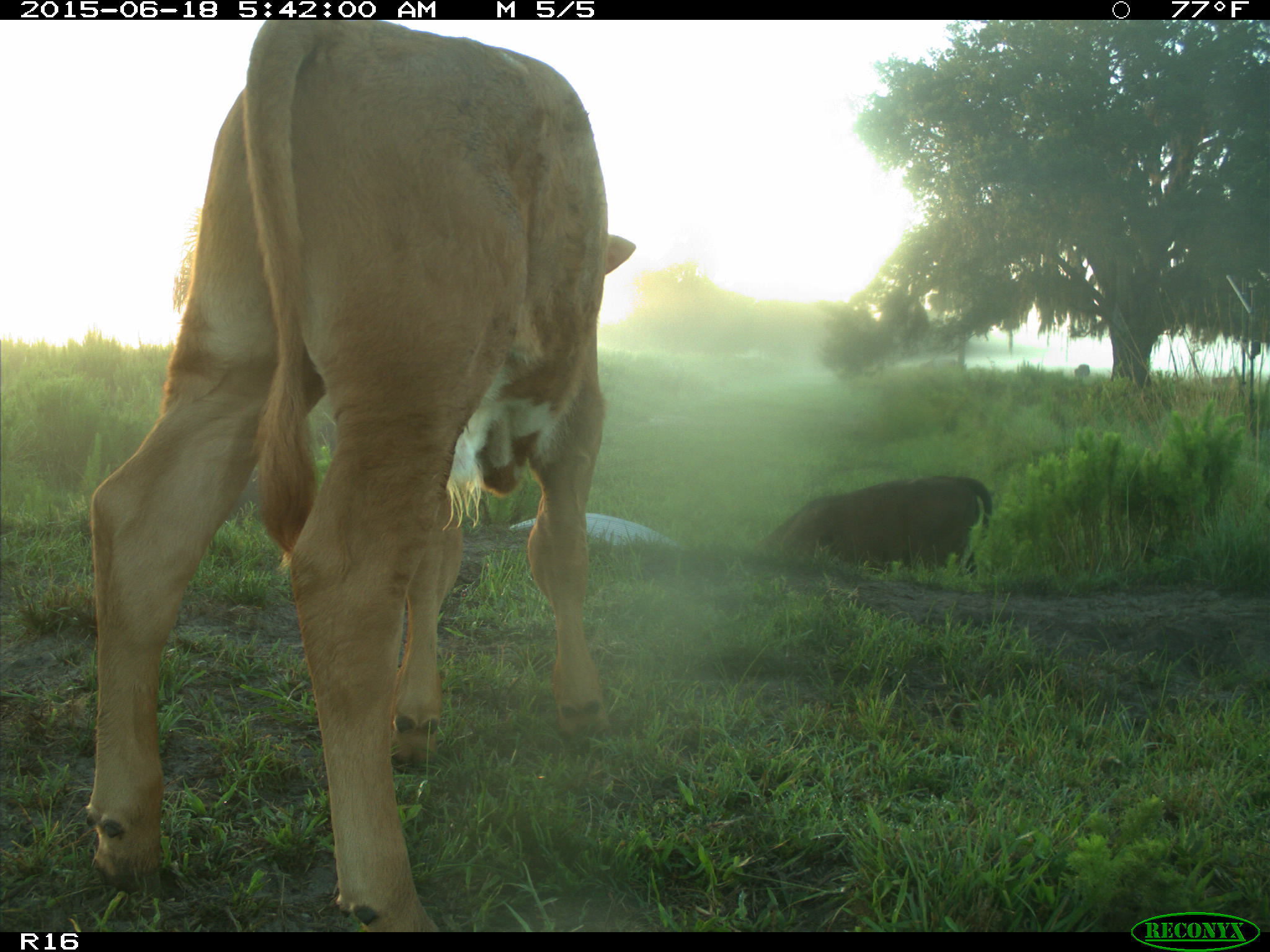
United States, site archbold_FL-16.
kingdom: Animalia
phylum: Chordata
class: Mammalia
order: Artiodactyla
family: Suidae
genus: Sus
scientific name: Sus scrofa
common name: wild boar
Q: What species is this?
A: Sus scrofa (wild boar).